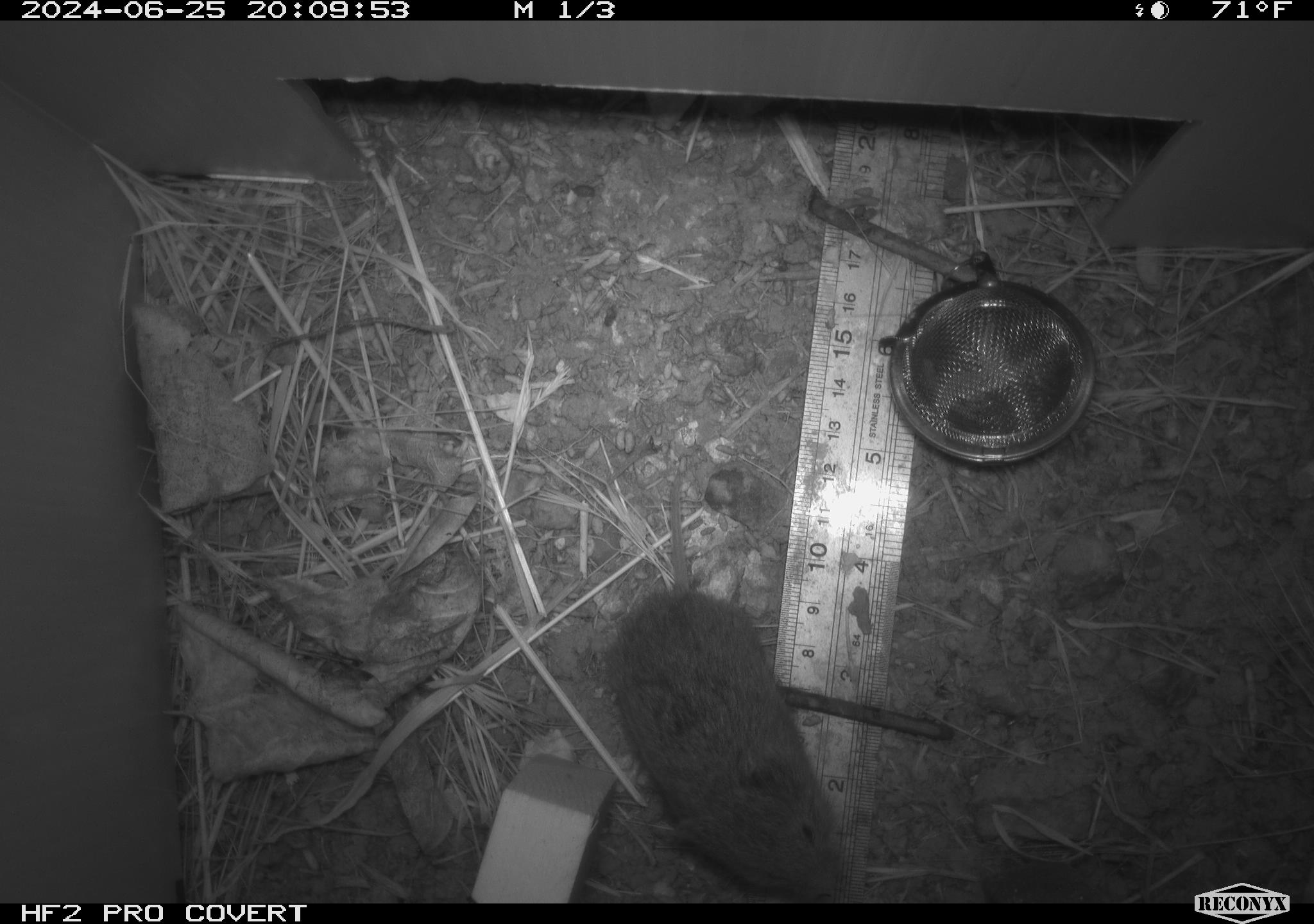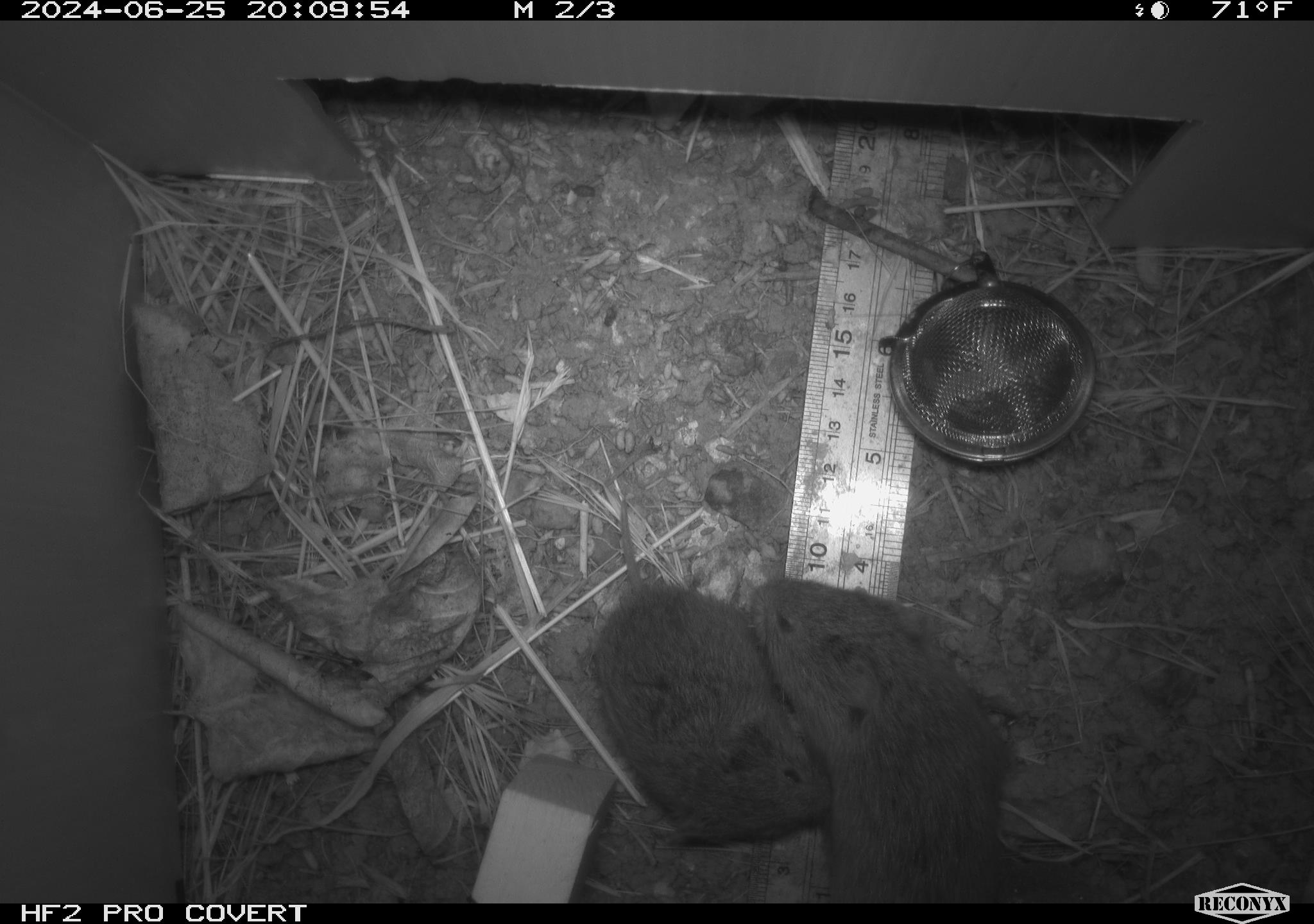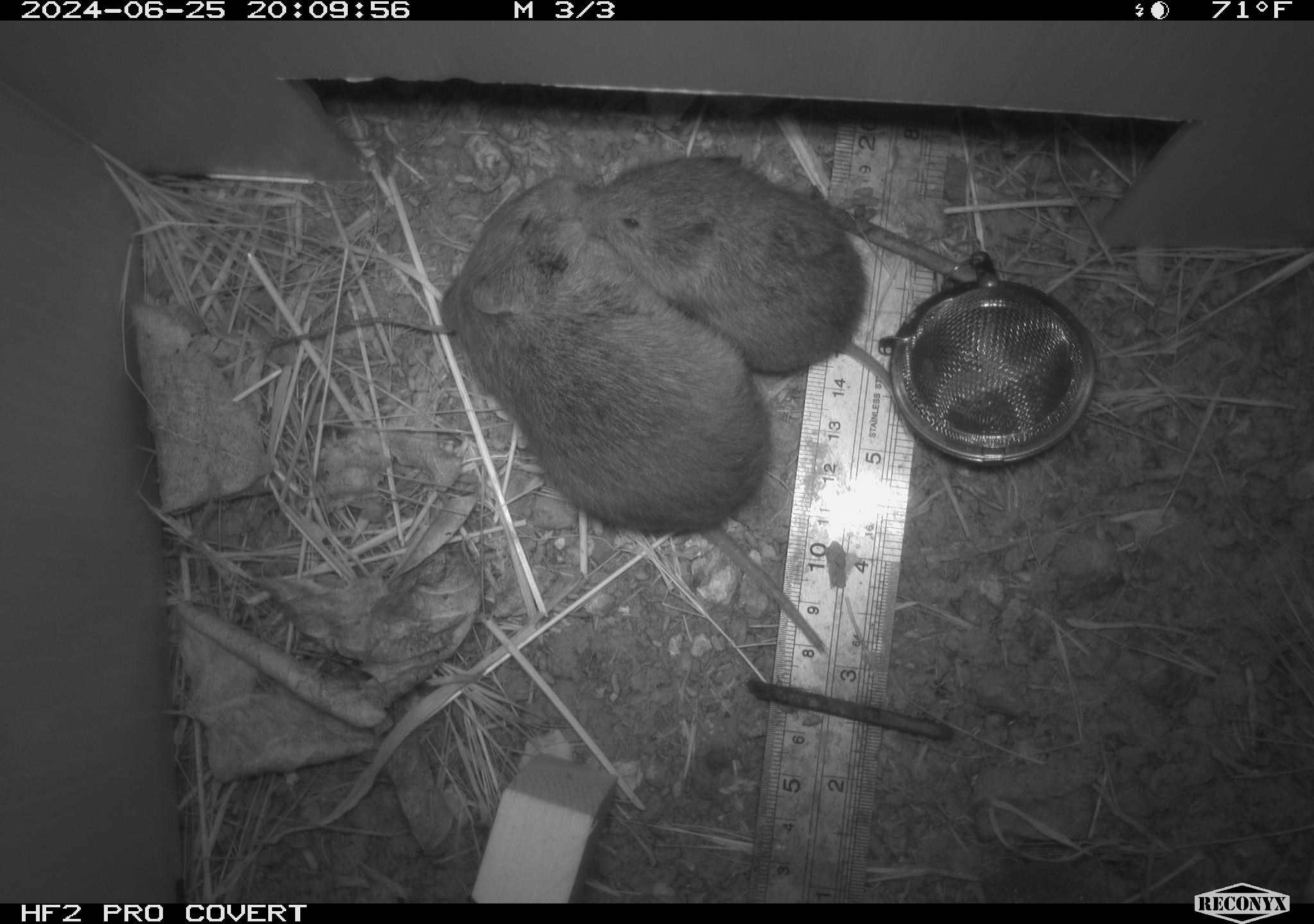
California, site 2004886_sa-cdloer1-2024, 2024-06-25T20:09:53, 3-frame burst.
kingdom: Animalia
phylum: Chordata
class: Mammalia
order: Rodentia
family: Cricetidae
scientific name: Arvicolinae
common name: voles, lemmings, and muskrats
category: arvicolinae subfamily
Arvicolinae subfamily (voles, lemmings, and muskrats) (Arvicolinae).